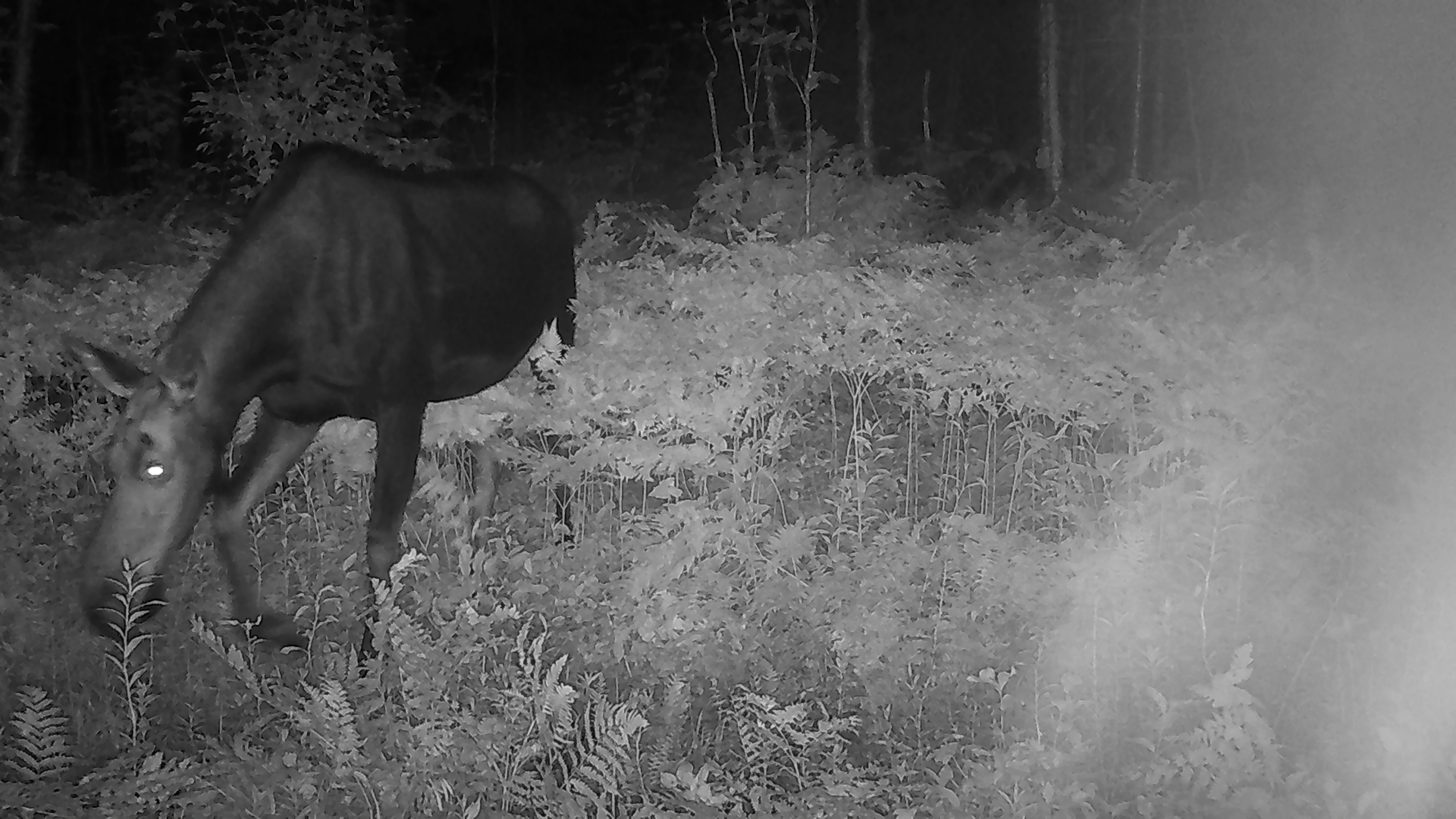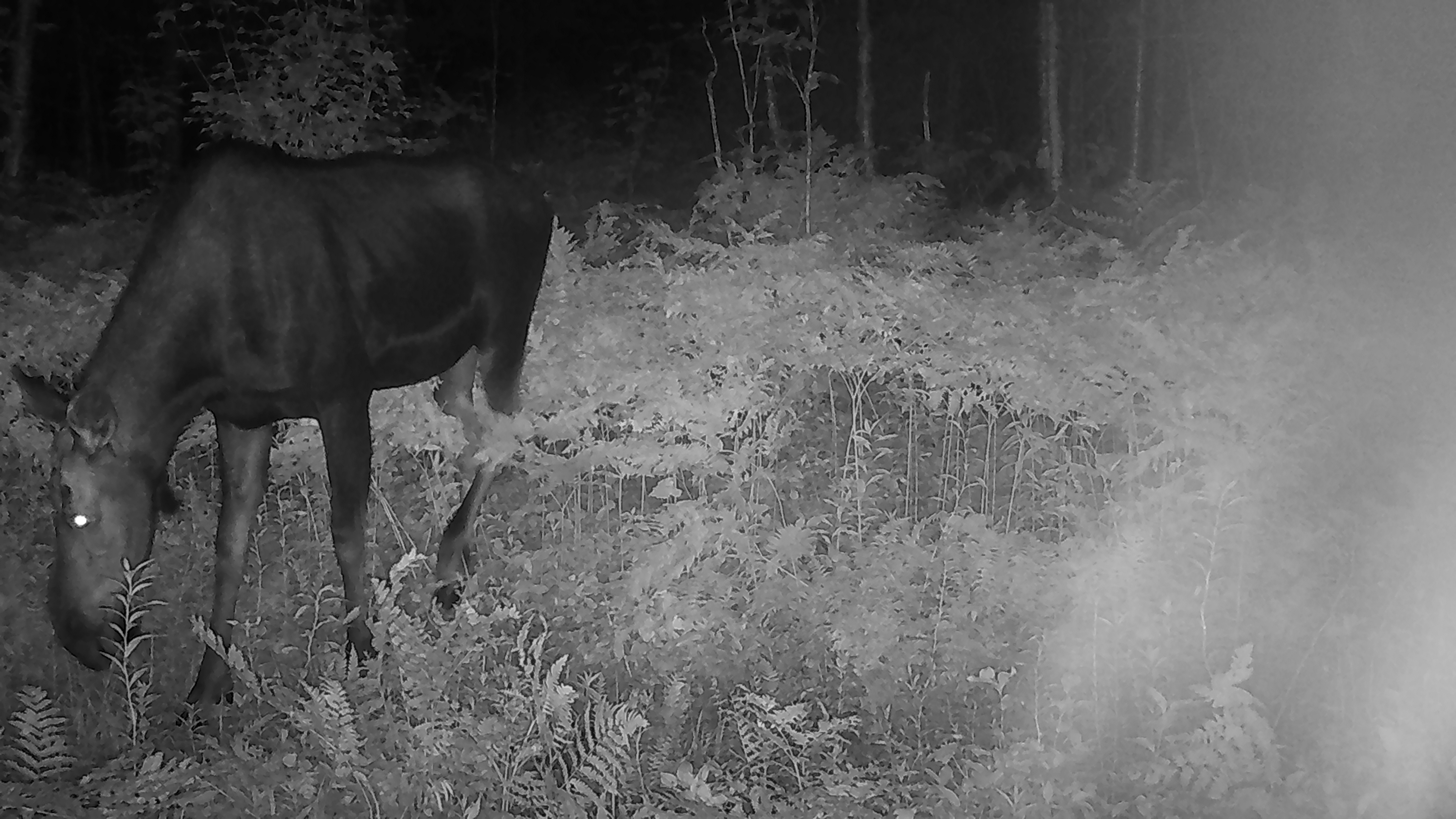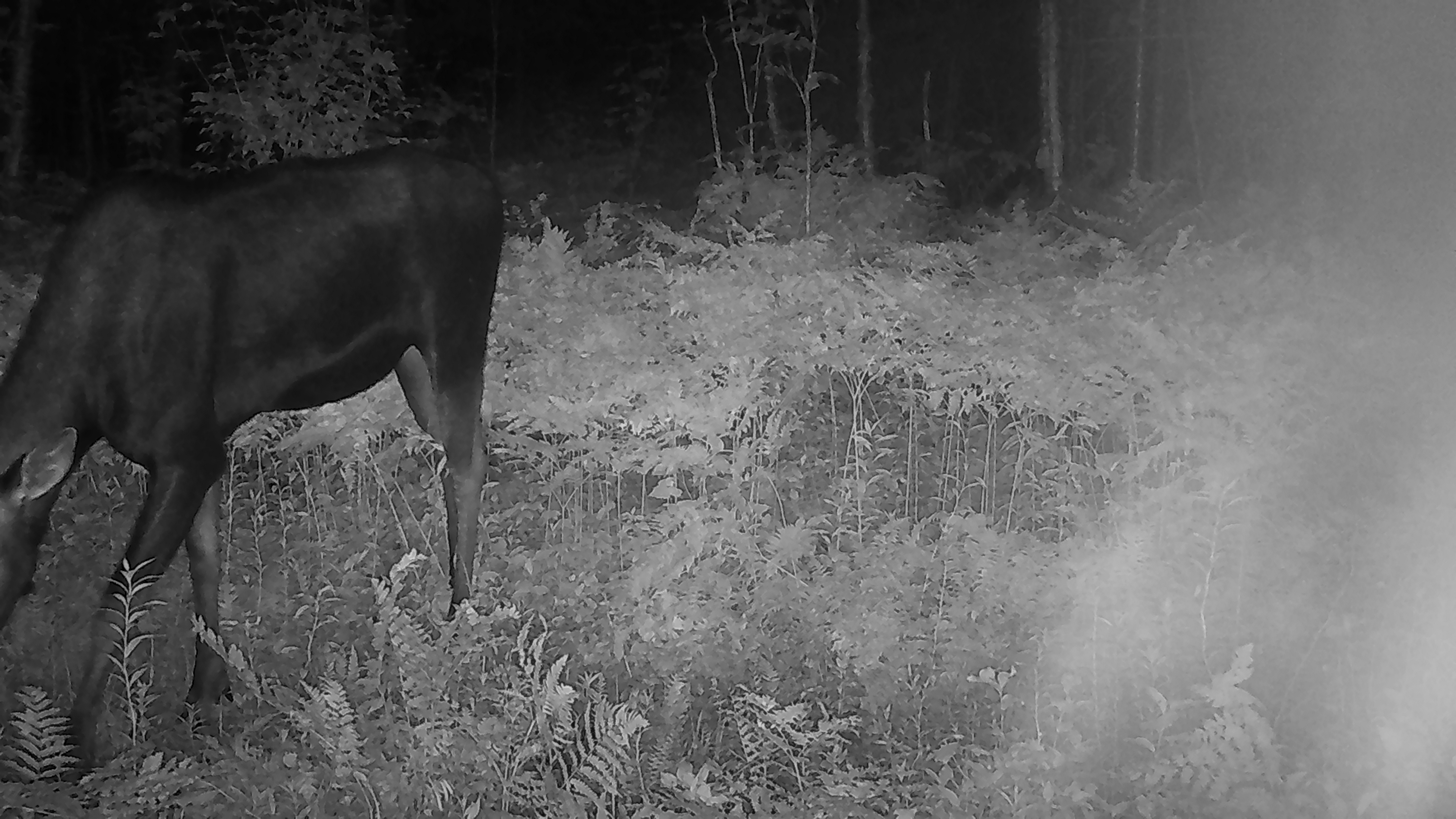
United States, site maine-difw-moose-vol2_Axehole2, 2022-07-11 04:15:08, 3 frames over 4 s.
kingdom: Animalia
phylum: Chordata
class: Mammalia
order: Artiodactyla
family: Cervidae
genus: Alces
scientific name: Alces alces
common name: moose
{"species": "moose (Alces alces)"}